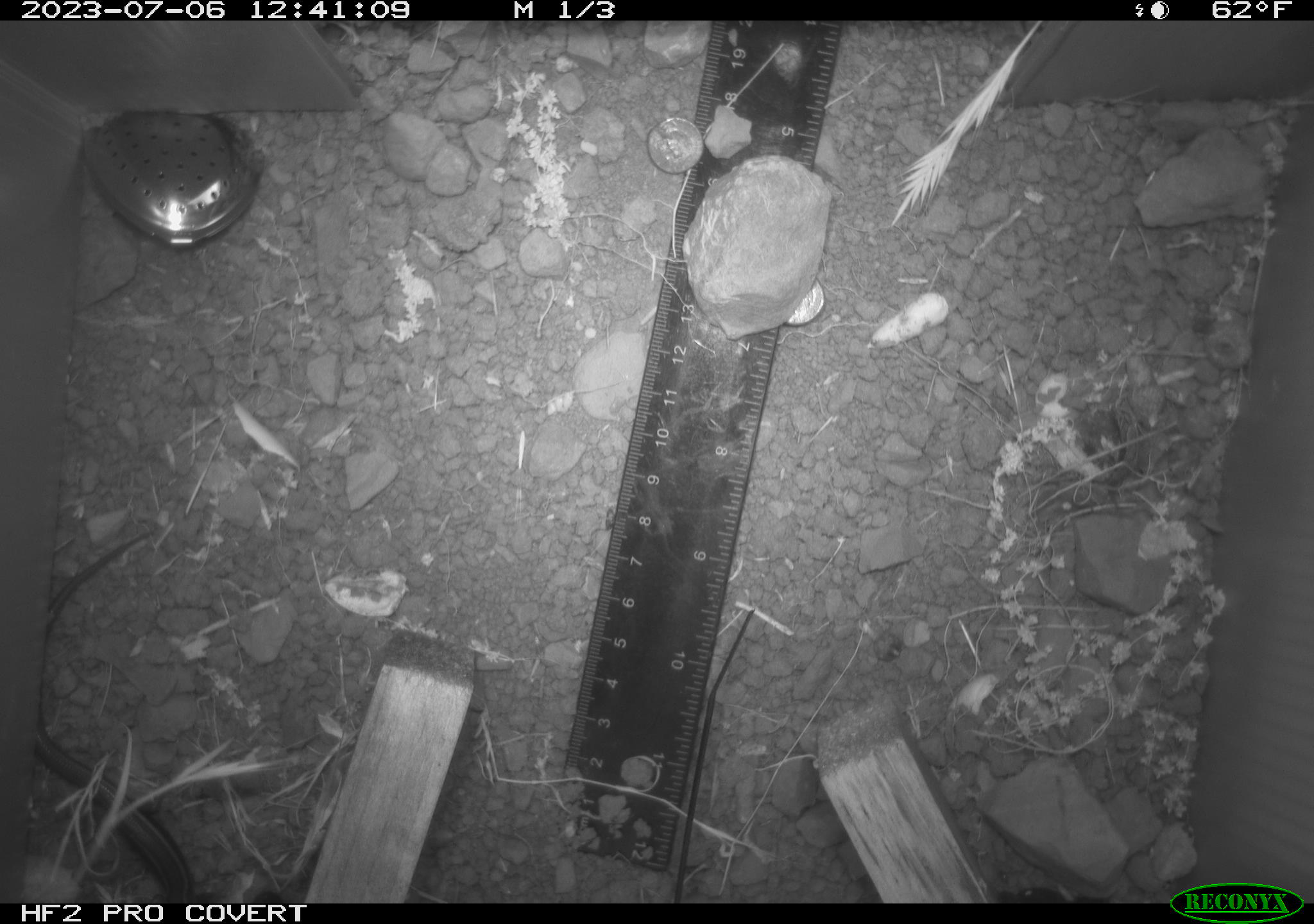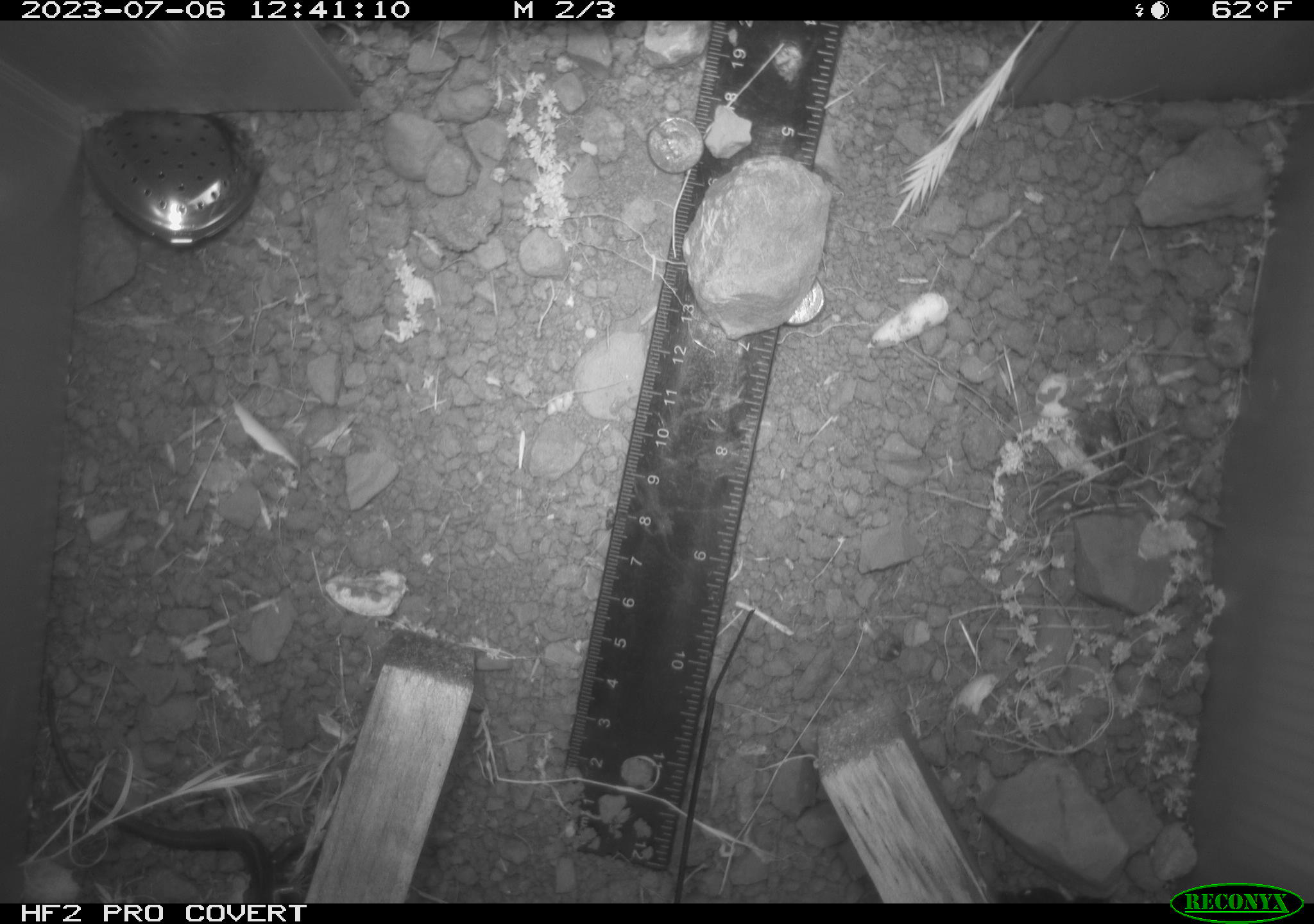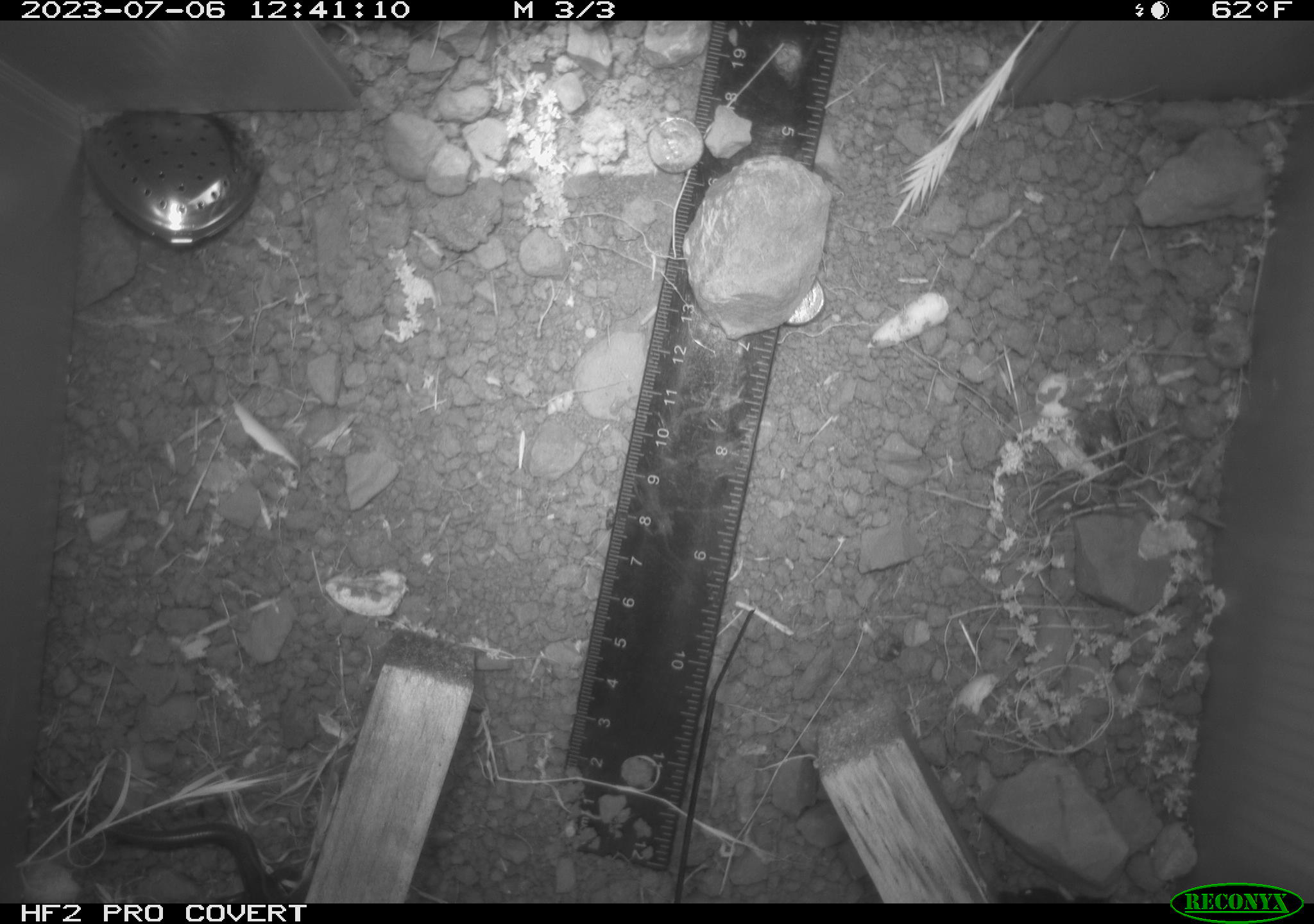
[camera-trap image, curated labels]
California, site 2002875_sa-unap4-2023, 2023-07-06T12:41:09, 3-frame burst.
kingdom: Animalia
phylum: Chordata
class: Reptilia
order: Squamata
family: Scincidae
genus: Plestiodon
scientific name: Plestiodon skiltonianus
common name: western skink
Western skink (Plestiodon skiltonianus).